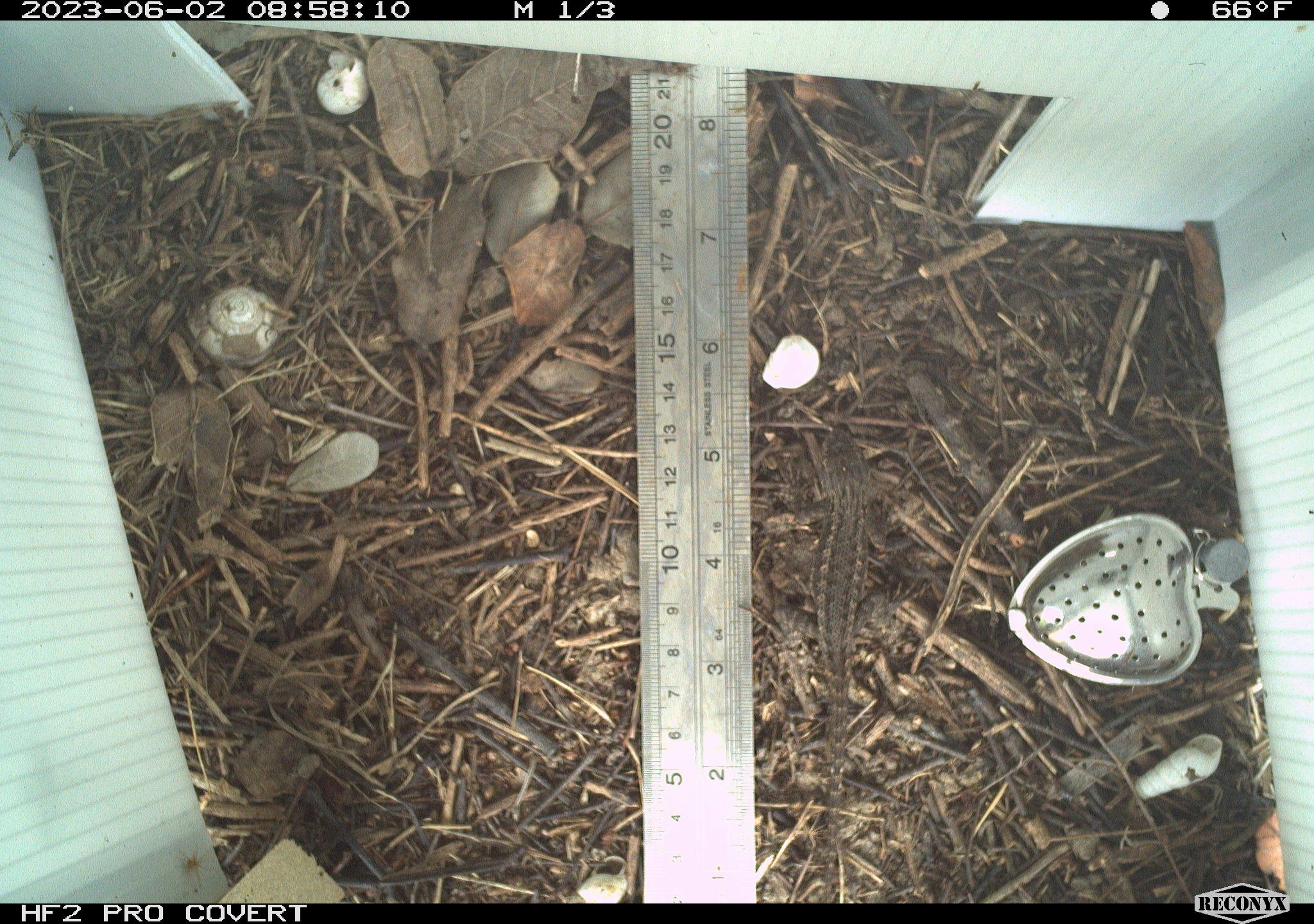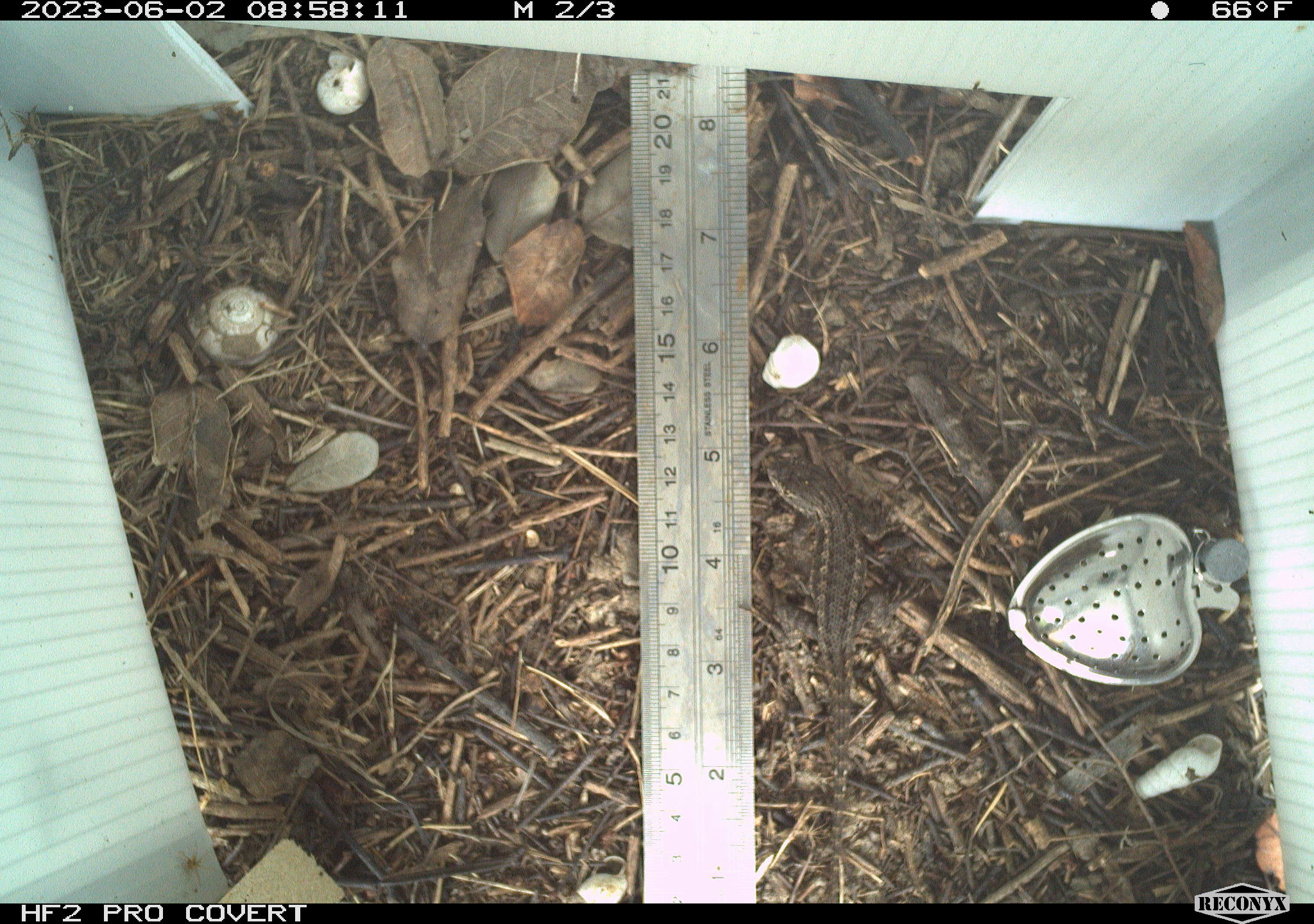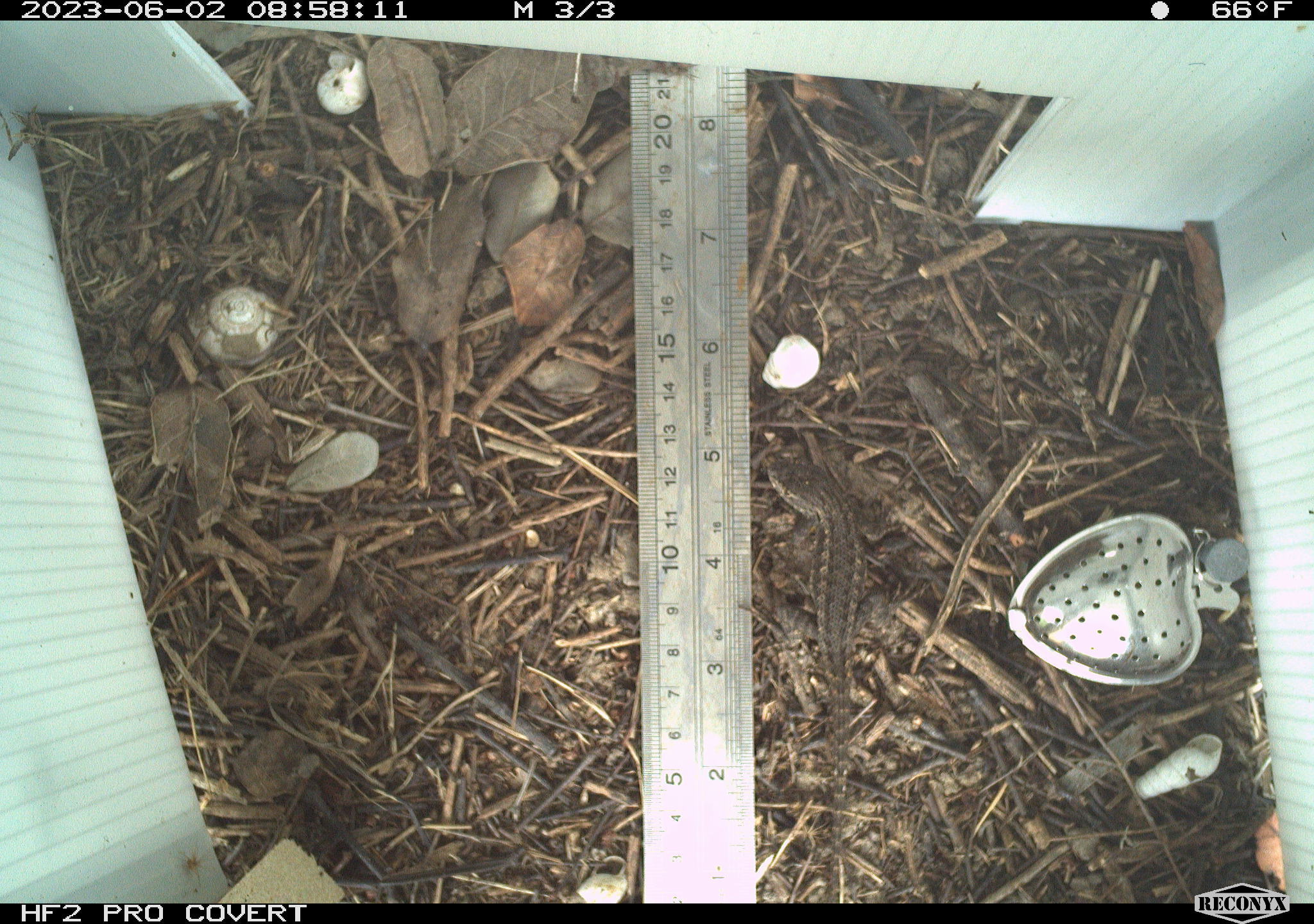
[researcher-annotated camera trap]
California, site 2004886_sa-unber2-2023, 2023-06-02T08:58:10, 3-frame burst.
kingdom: Animalia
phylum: Chordata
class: Reptilia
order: Squamata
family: Phrynosomatidae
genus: Sceloporus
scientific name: Sceloporus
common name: spiny lizards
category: sceloporus species